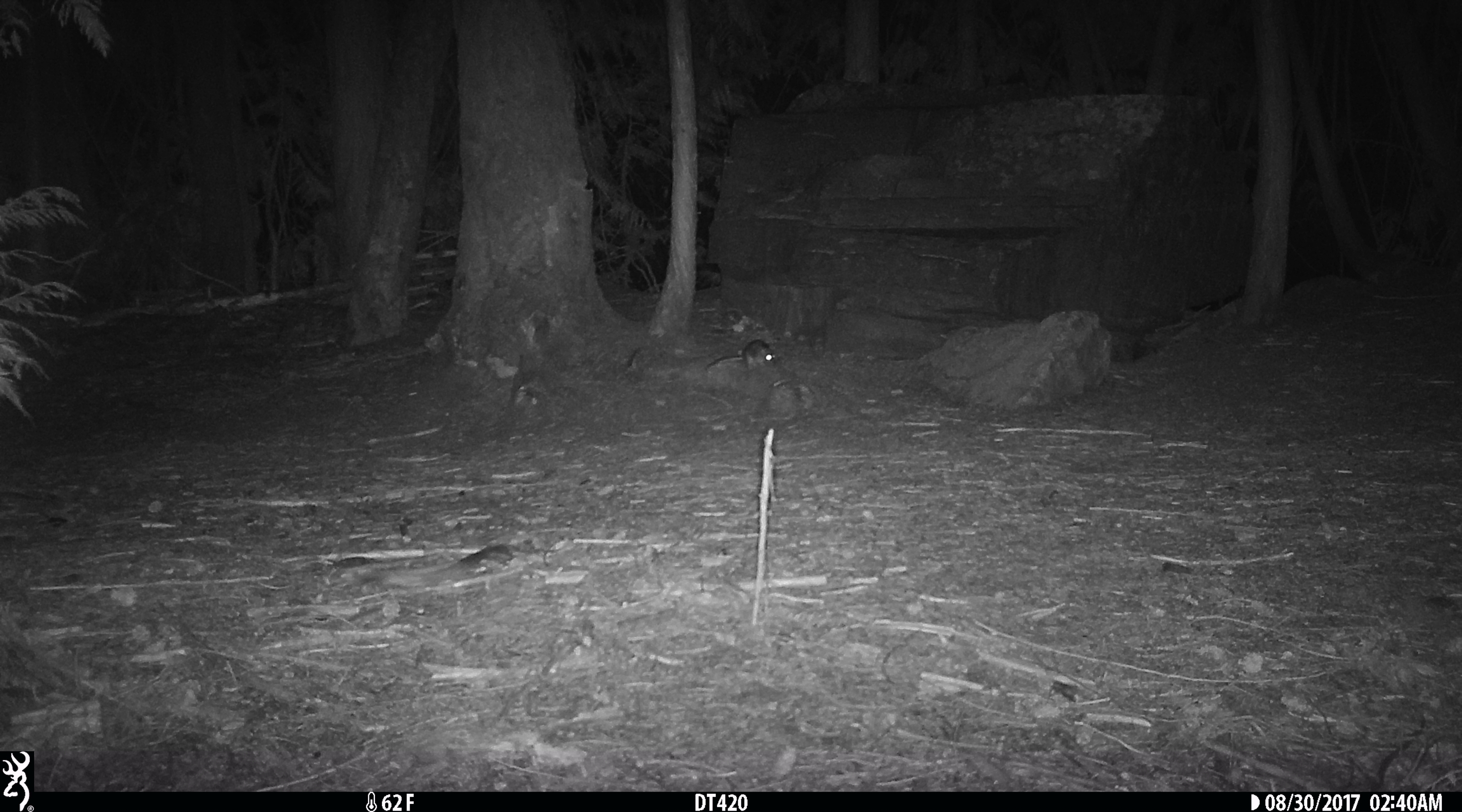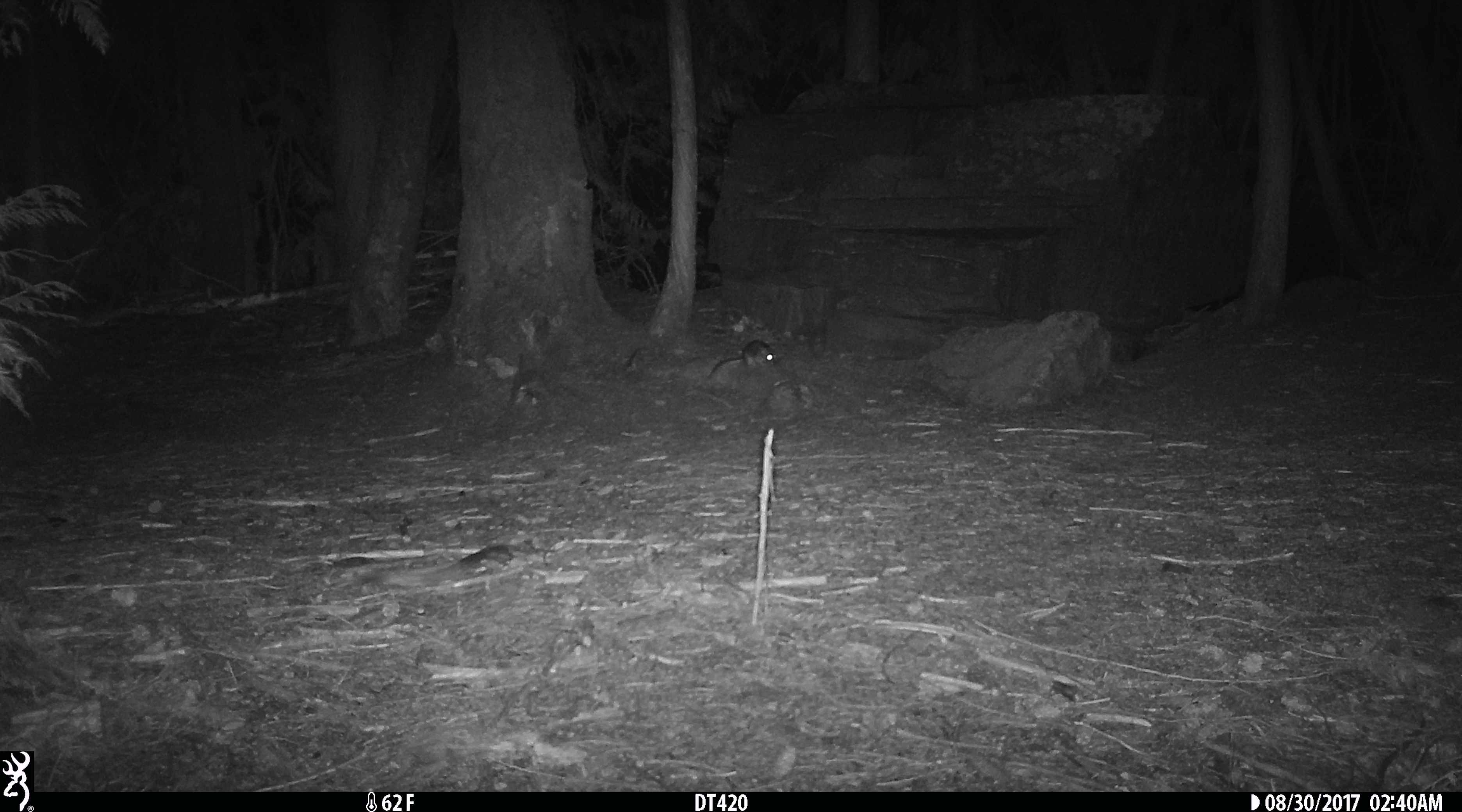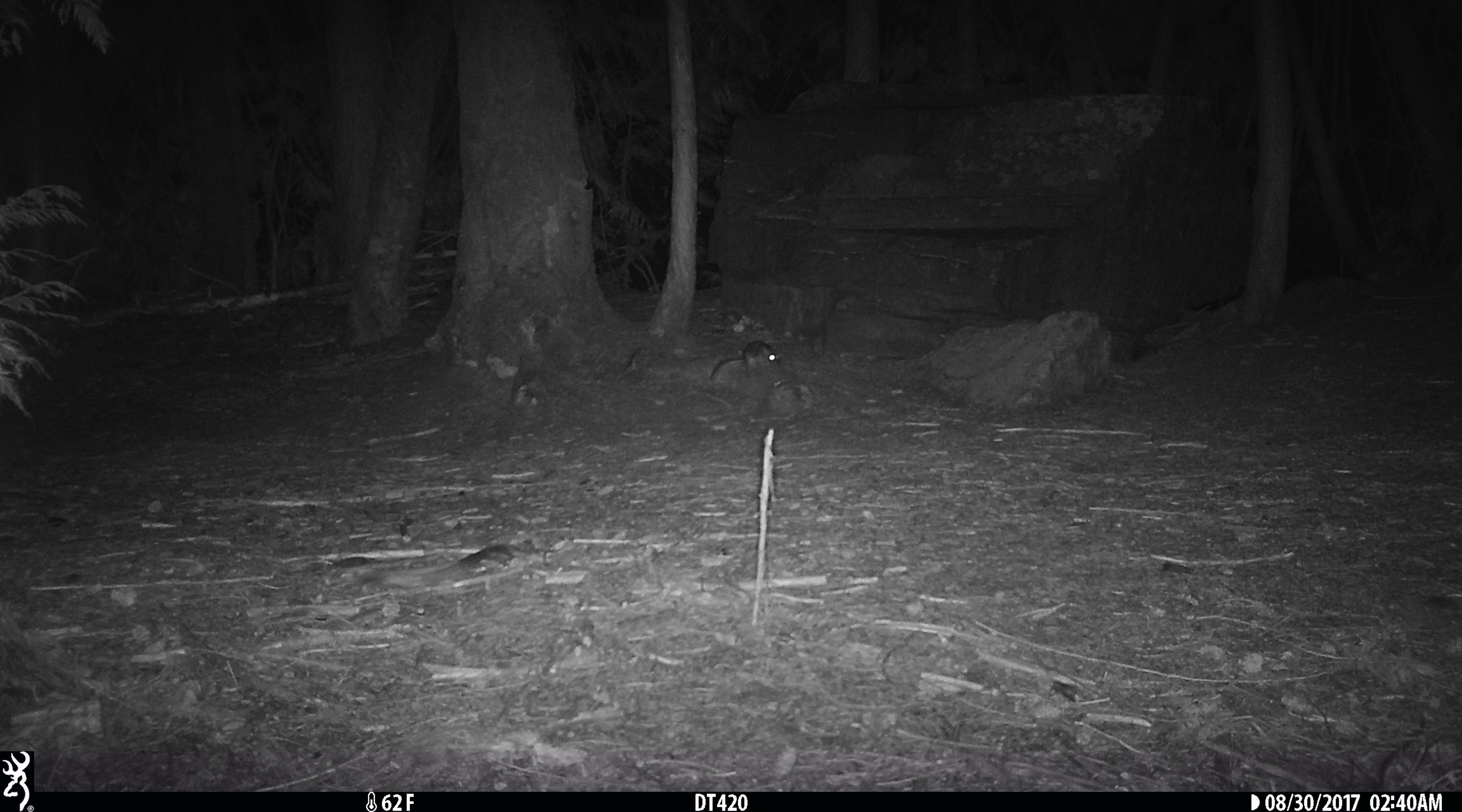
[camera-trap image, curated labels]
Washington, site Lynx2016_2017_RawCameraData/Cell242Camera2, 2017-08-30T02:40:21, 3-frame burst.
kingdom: Animalia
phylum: Chordata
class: Mammalia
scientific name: Mammalia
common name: small mammal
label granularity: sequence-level